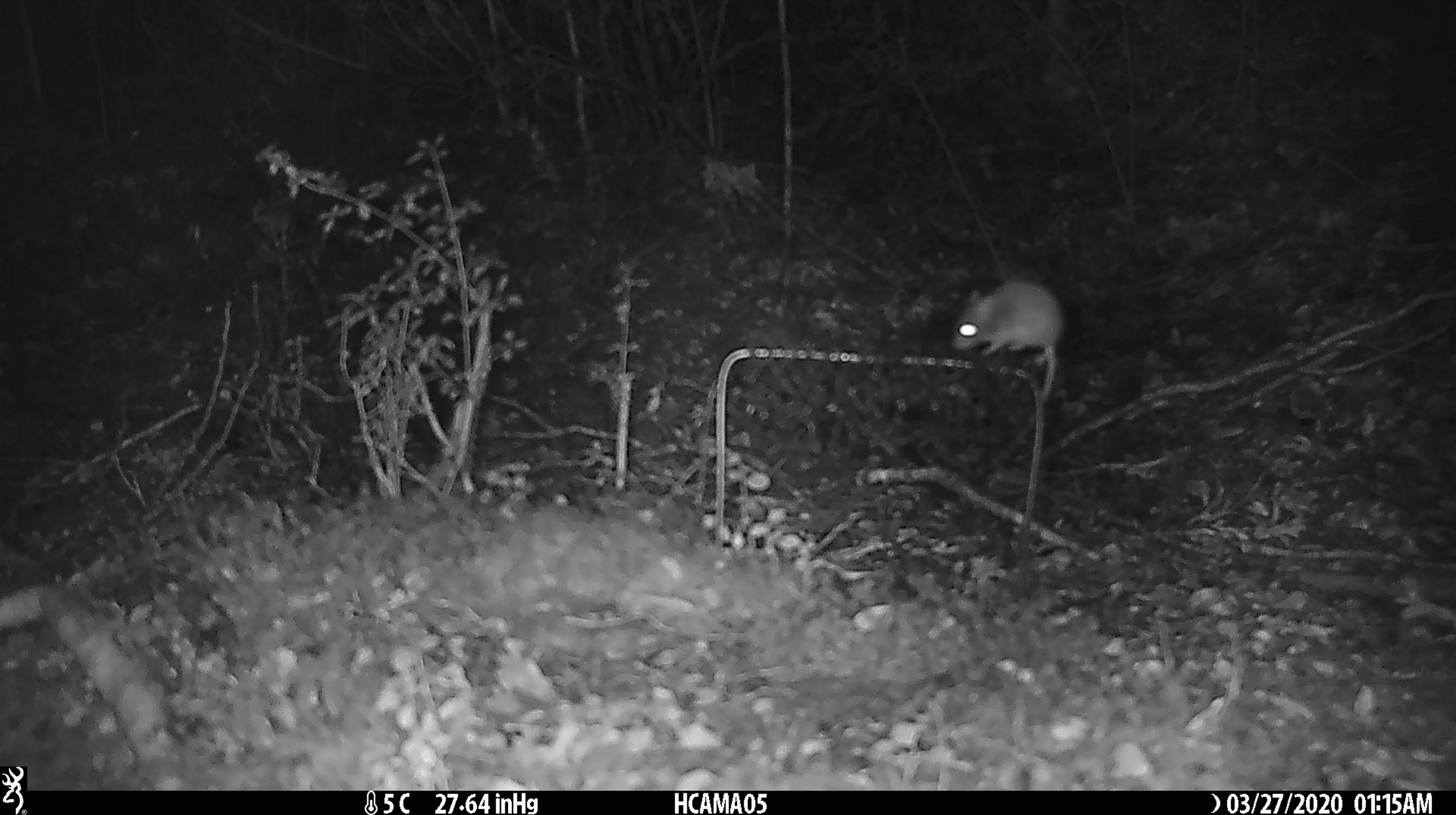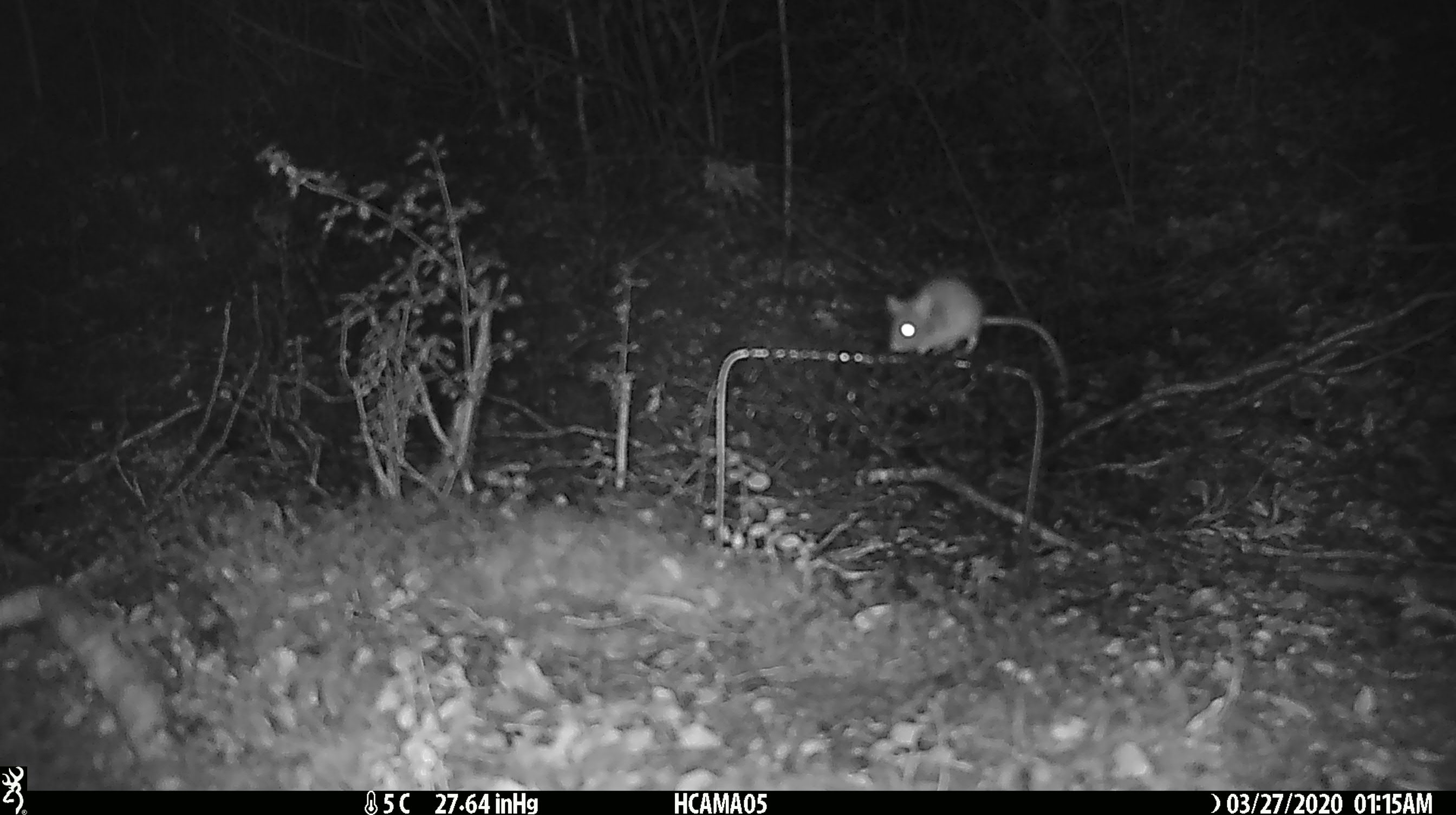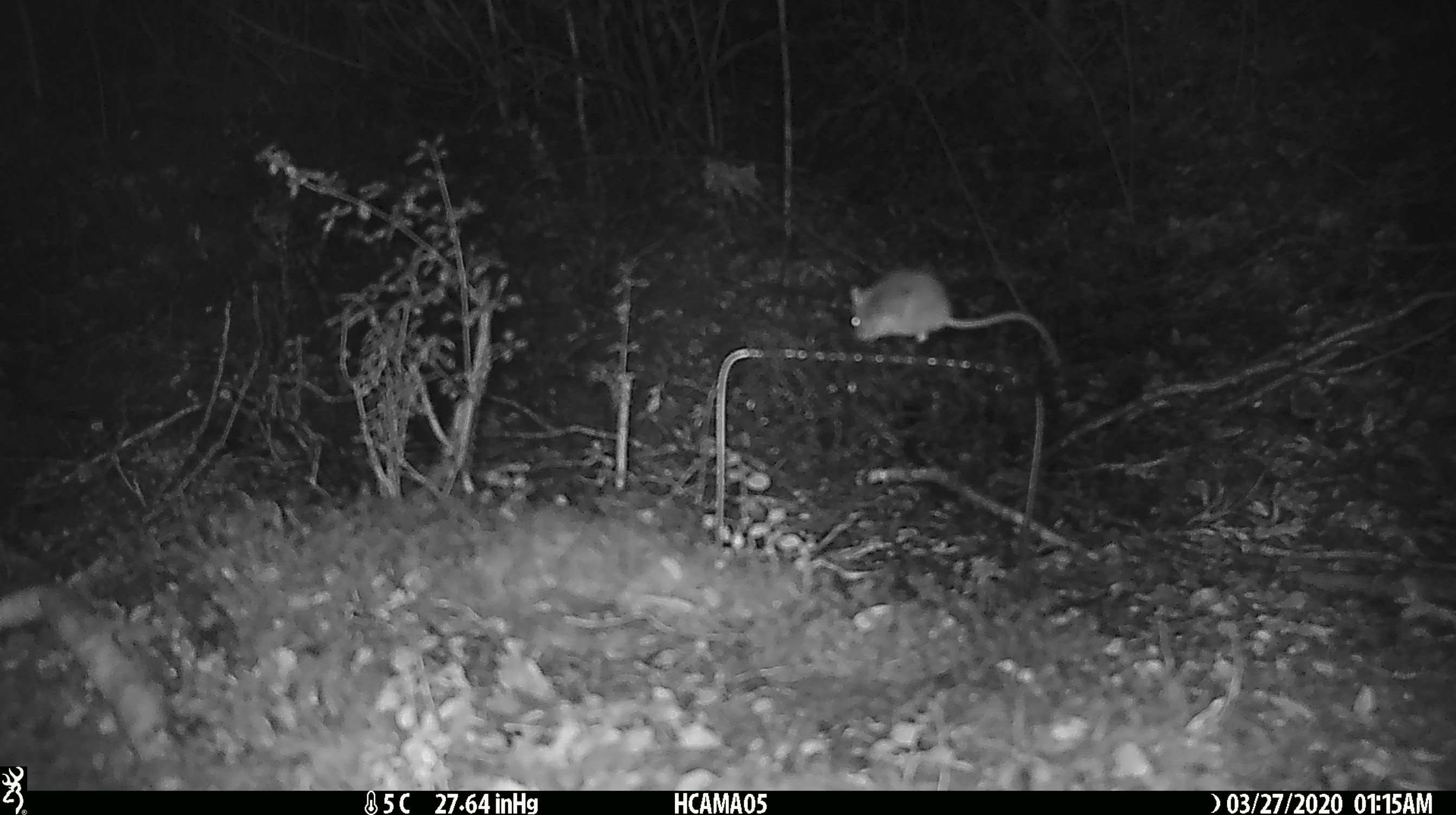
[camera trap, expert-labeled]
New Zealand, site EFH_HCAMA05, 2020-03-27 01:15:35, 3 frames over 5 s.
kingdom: Animalia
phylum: Chordata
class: Mammalia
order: Rodentia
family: Muridae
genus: Mus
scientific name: Mus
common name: mouse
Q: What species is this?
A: Mouse (Mus).